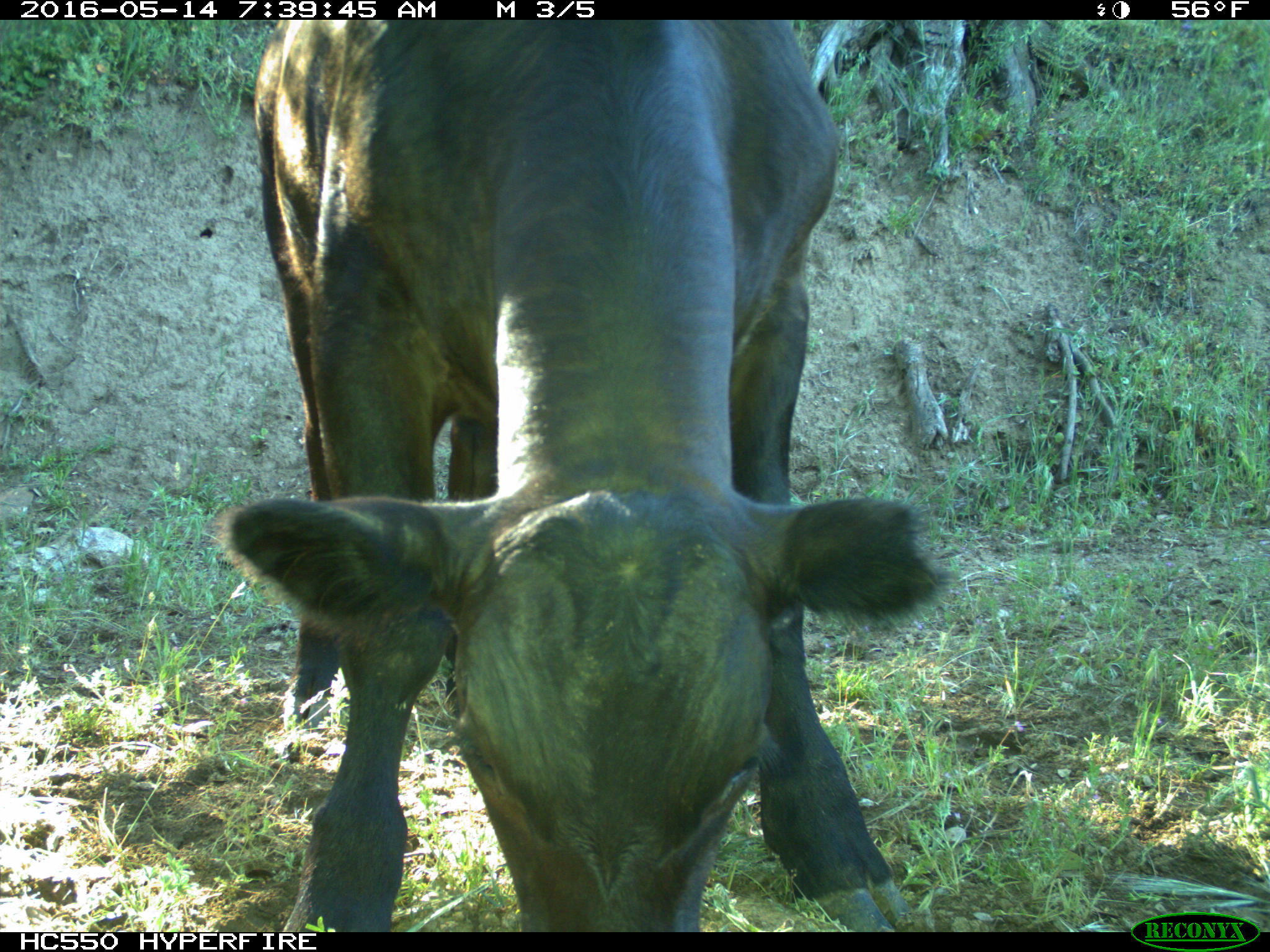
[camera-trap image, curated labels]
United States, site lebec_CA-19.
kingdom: Animalia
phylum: Chordata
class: Mammalia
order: Artiodactyla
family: Bovidae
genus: Bos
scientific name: Bos taurus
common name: domestic cow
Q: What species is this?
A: Bos taurus (domestic cow).